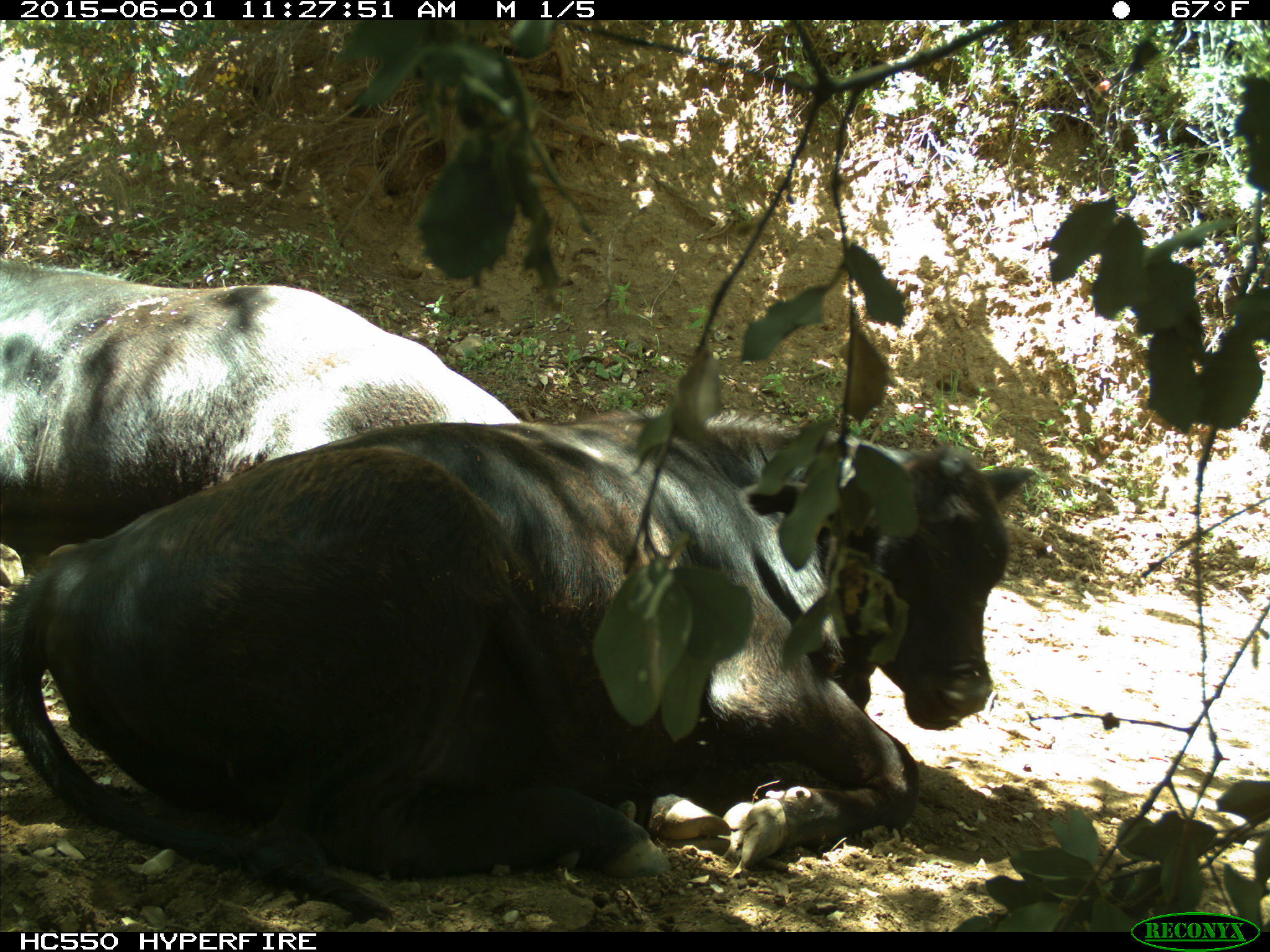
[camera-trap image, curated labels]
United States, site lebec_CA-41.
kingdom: Animalia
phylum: Chordata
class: Mammalia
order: Artiodactyla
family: Bovidae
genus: Bos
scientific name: Bos taurus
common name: domestic cow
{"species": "Bos taurus (domestic cow)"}